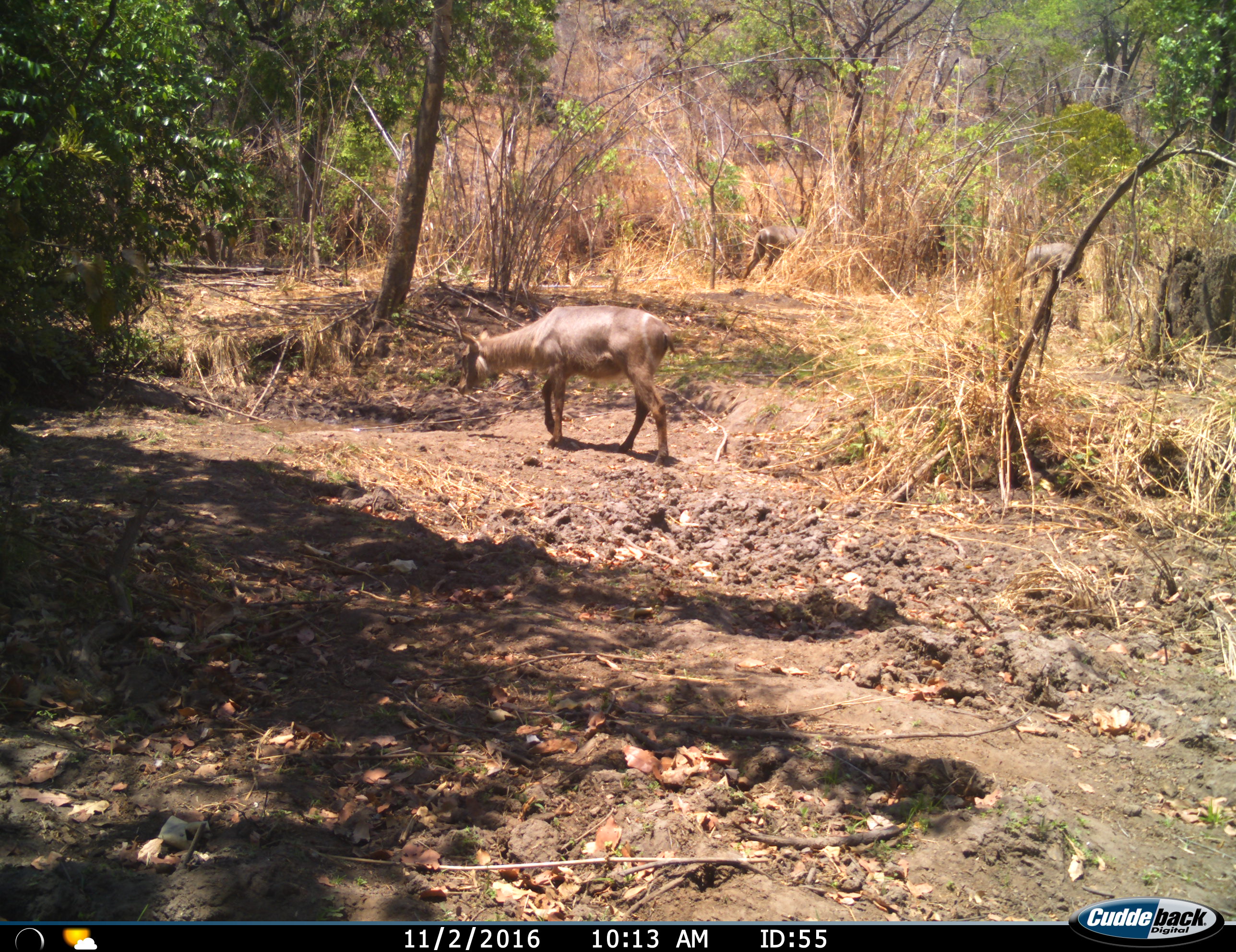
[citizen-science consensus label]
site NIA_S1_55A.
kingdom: Animalia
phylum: Chordata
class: Mammalia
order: Artiodactyla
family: Bovidae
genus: Kobus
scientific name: Kobus ellipsiprymnus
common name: waterbuck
Waterbuck (Kobus ellipsiprymnus), count 2. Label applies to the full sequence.